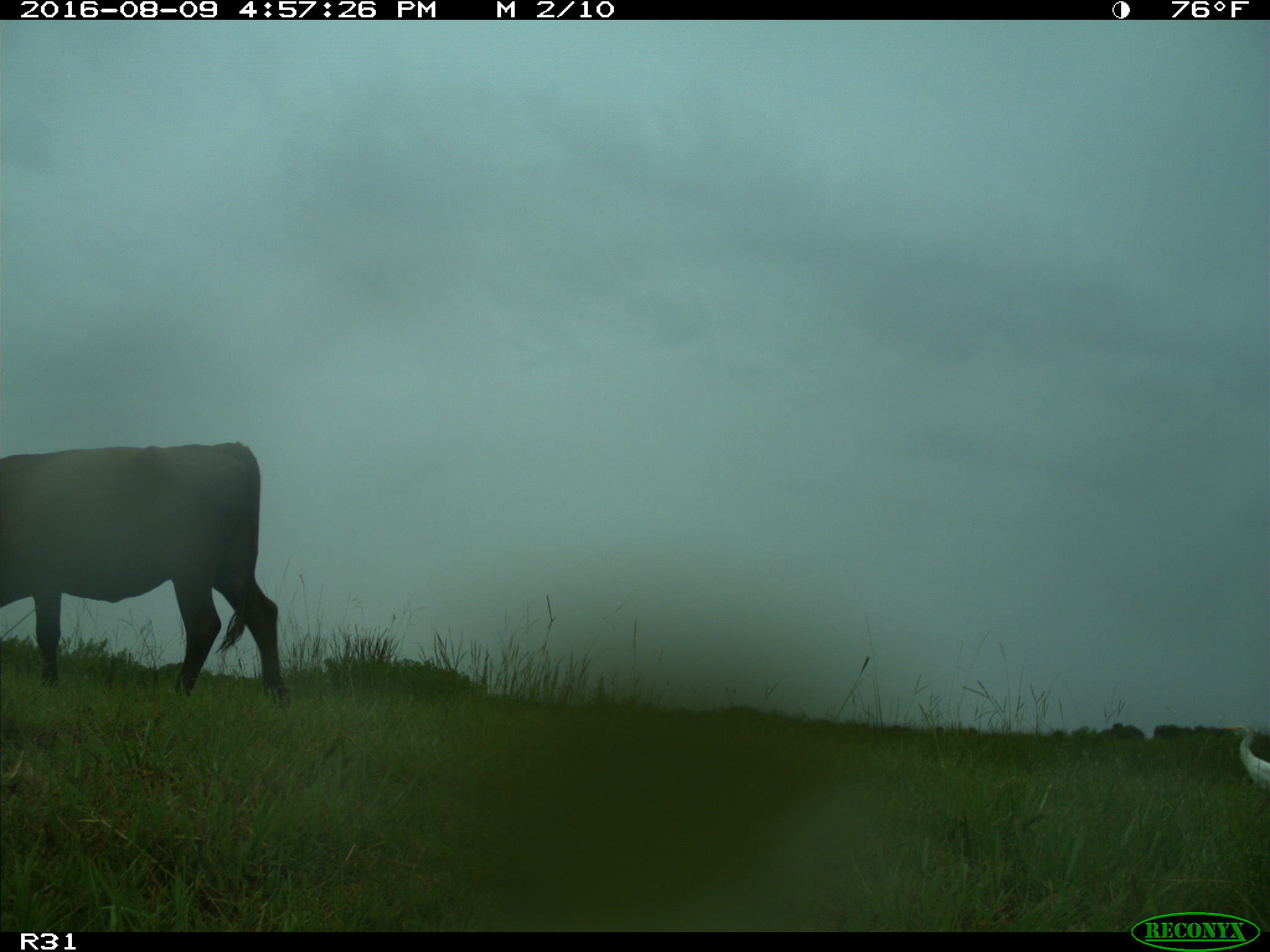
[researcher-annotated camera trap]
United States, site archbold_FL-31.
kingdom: Animalia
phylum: Chordata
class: Mammalia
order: Artiodactyla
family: Bovidae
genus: Bos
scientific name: Bos taurus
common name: domestic cow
Bos taurus (domestic cow).